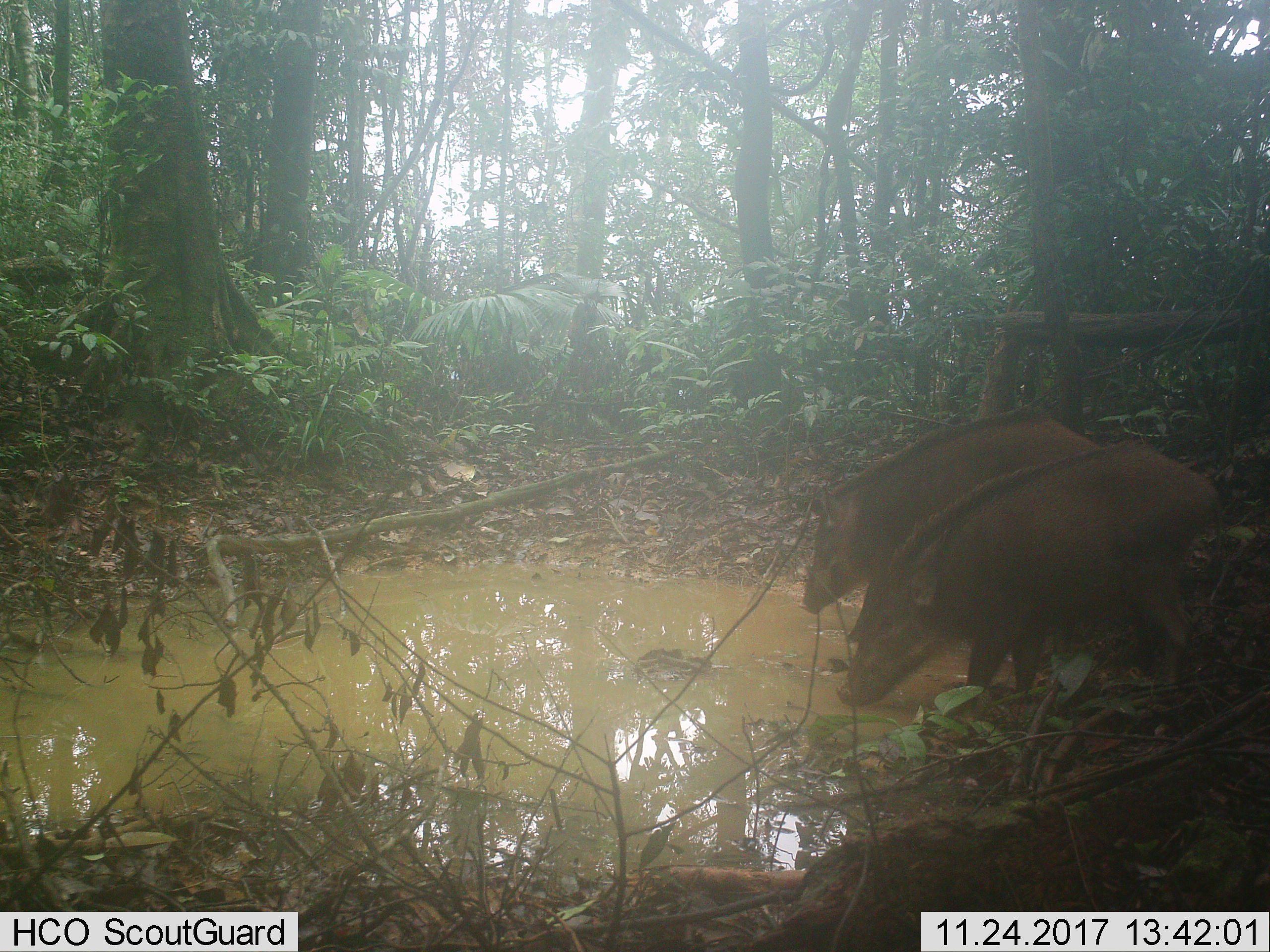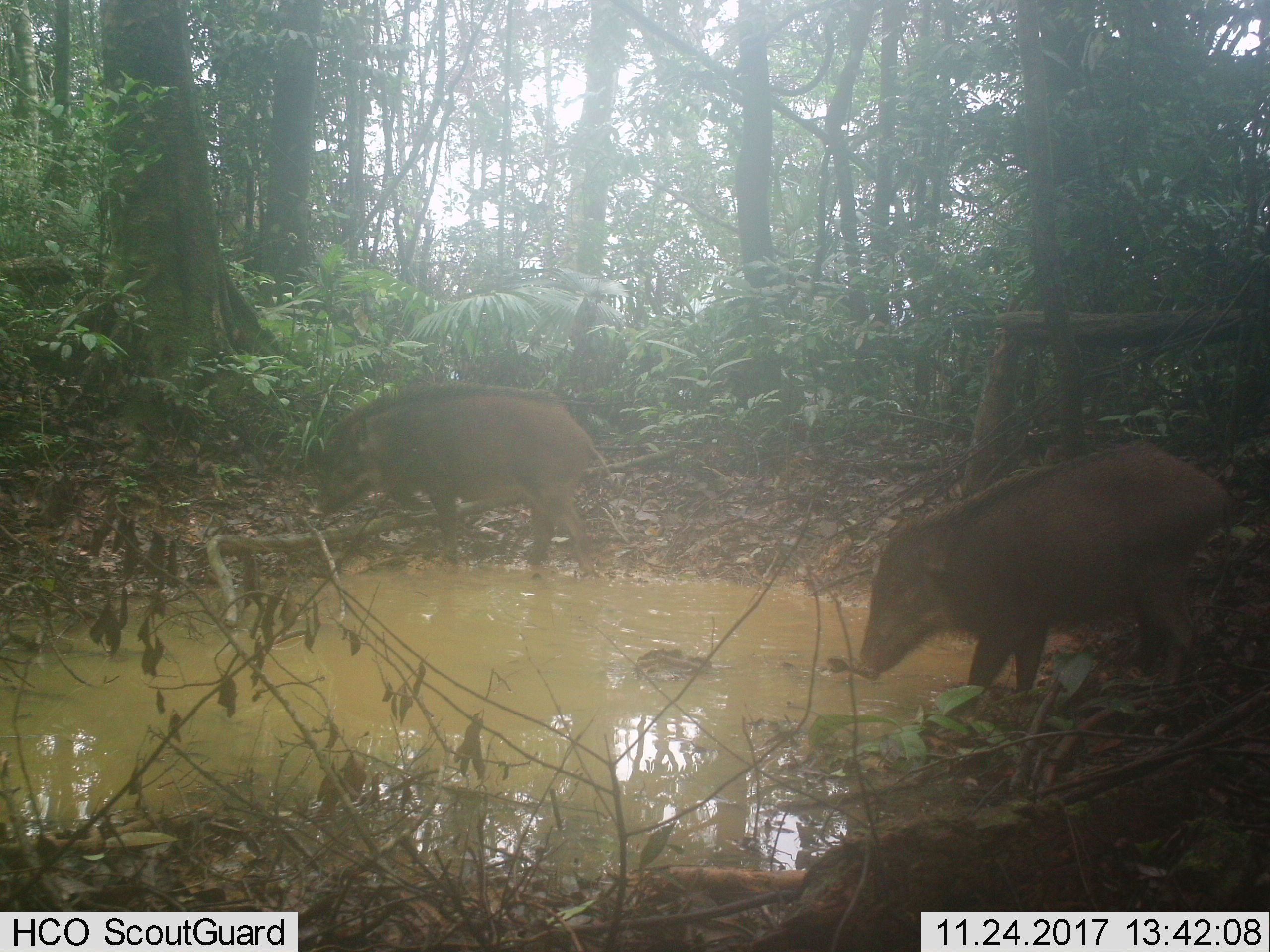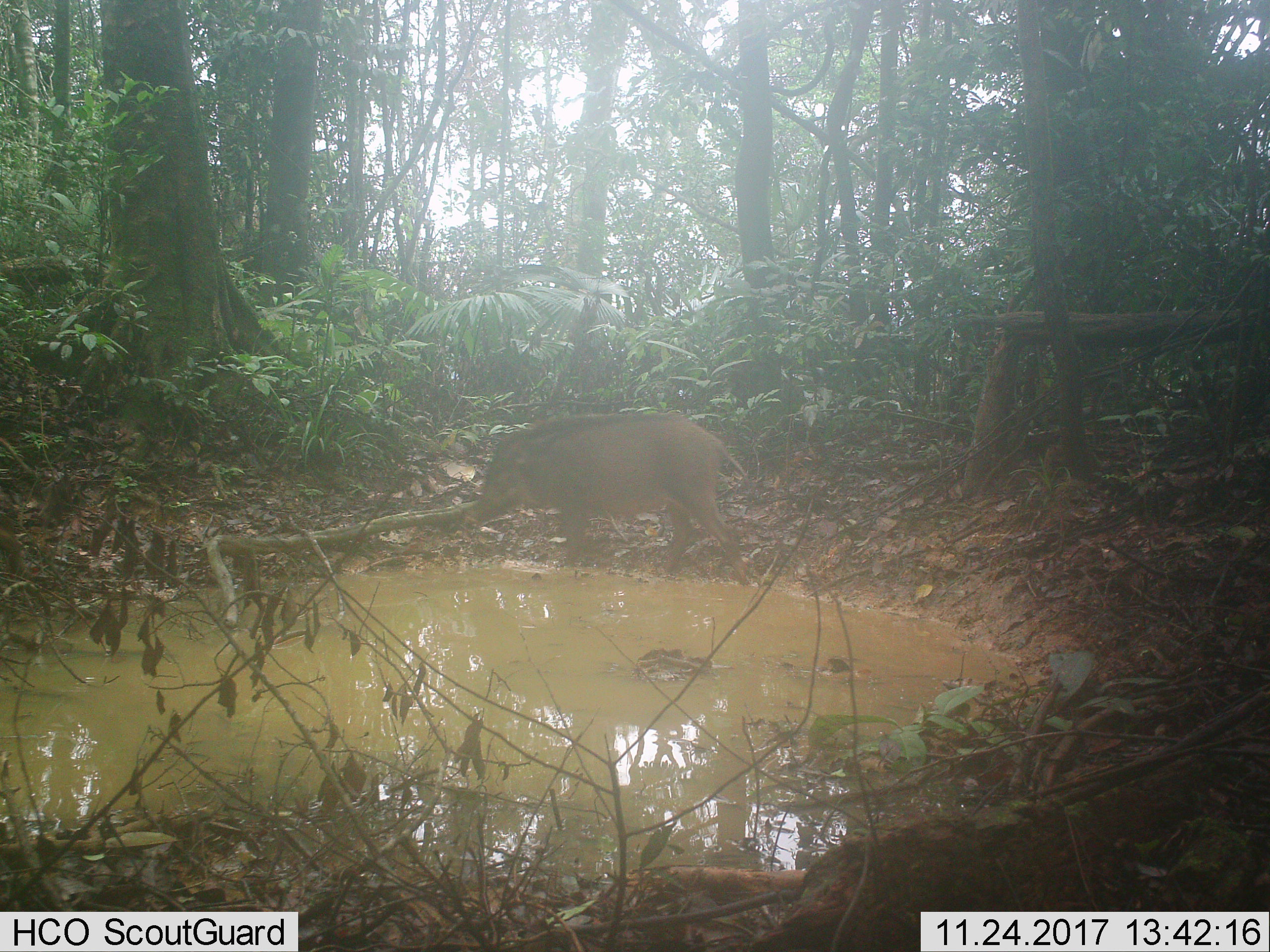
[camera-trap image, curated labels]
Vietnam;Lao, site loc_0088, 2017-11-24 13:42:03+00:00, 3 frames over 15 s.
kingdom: Animalia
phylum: Chordata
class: Mammalia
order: Artiodactyla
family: Suidae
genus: Sus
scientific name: Sus scrofa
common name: eurasian wild pig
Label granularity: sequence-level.